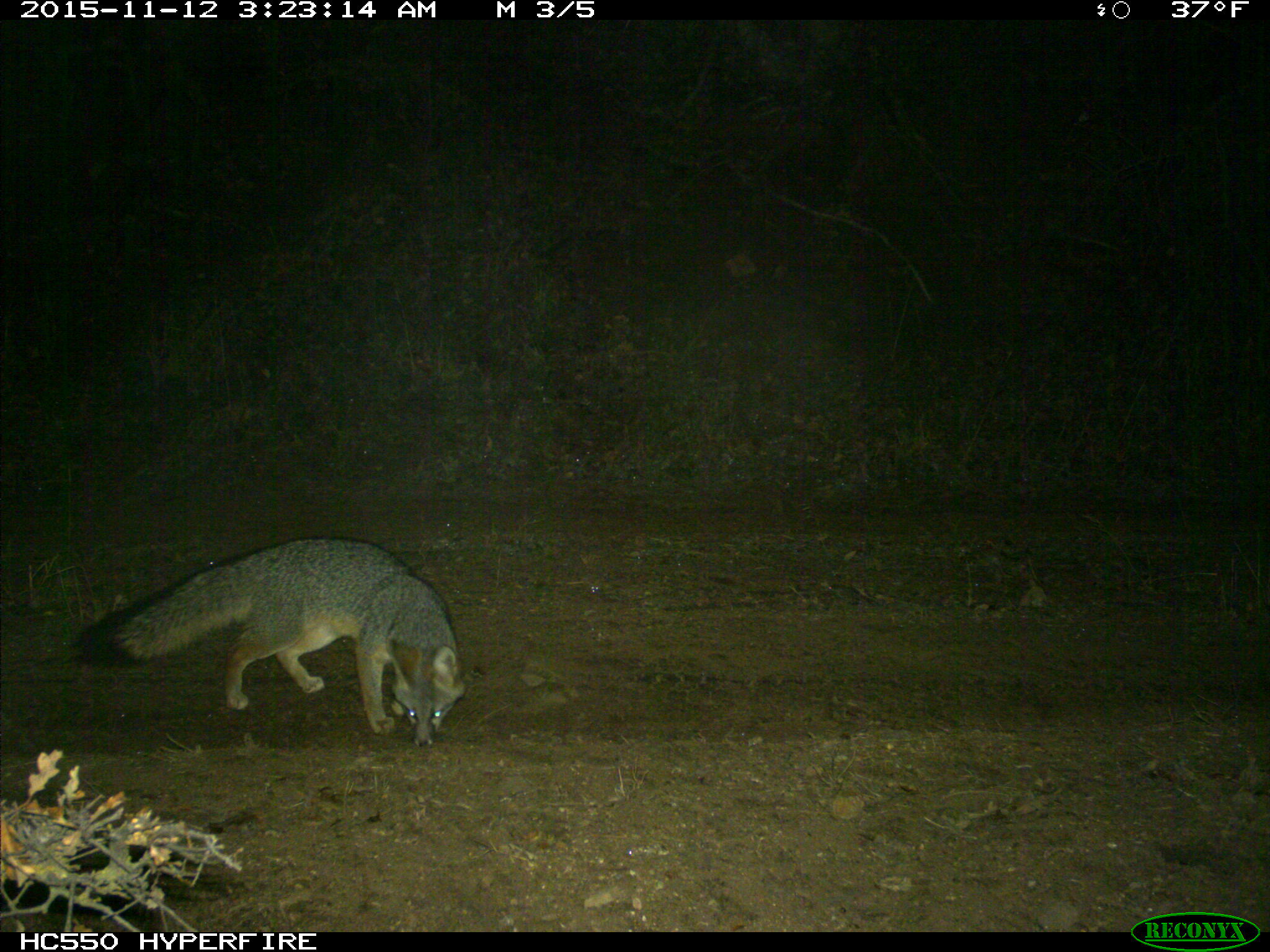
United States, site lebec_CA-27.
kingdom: Animalia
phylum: Chordata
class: Mammalia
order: Carnivora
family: Canidae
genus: Urocyon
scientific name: Urocyon cinereoargenteus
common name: gray fox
Urocyon cinereoargenteus (gray fox).